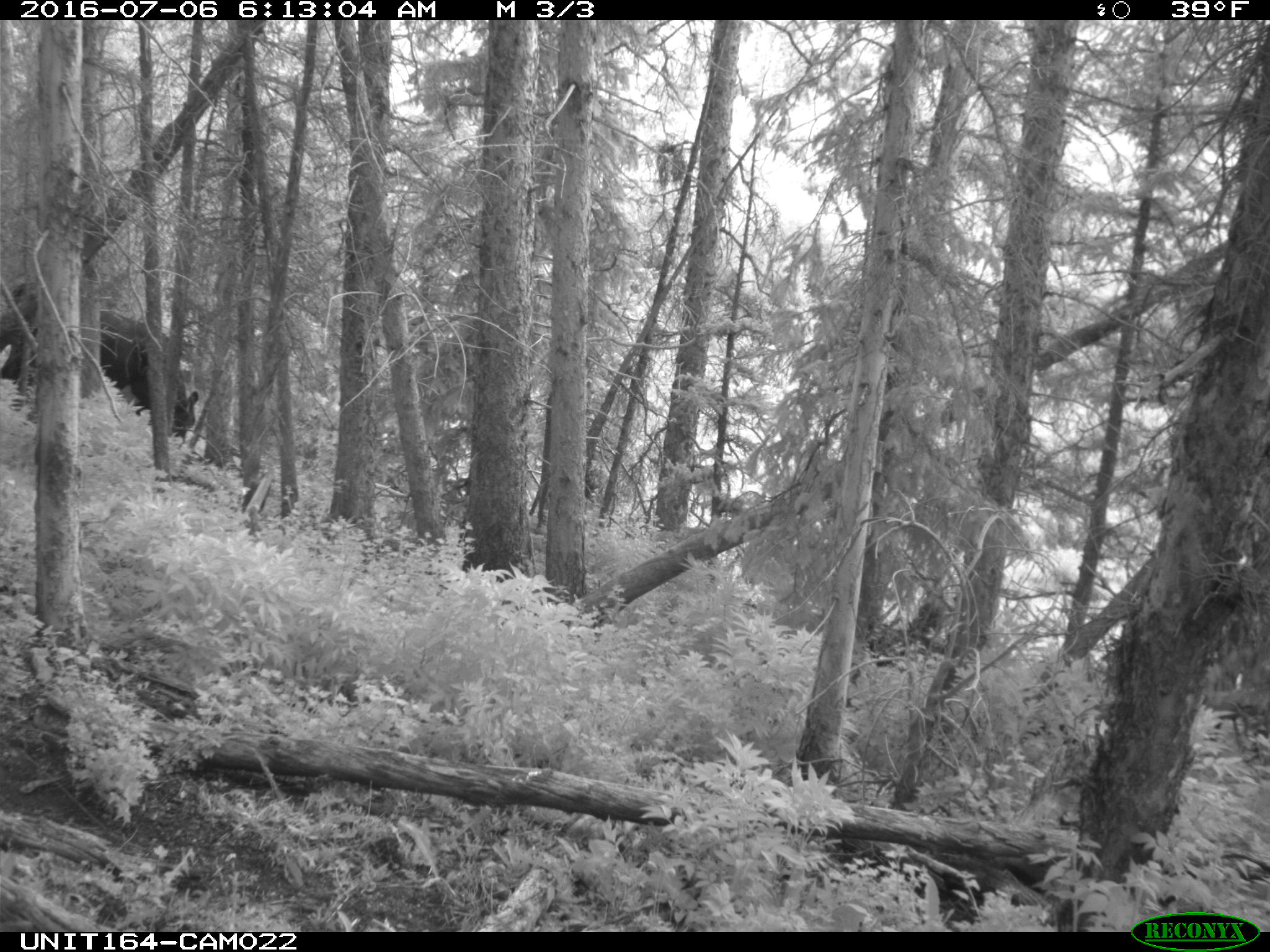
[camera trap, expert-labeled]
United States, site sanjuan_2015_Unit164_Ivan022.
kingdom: Animalia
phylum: Chordata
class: Mammalia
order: Artiodactyla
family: Bovidae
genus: Bos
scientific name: Bos taurus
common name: domestic cow